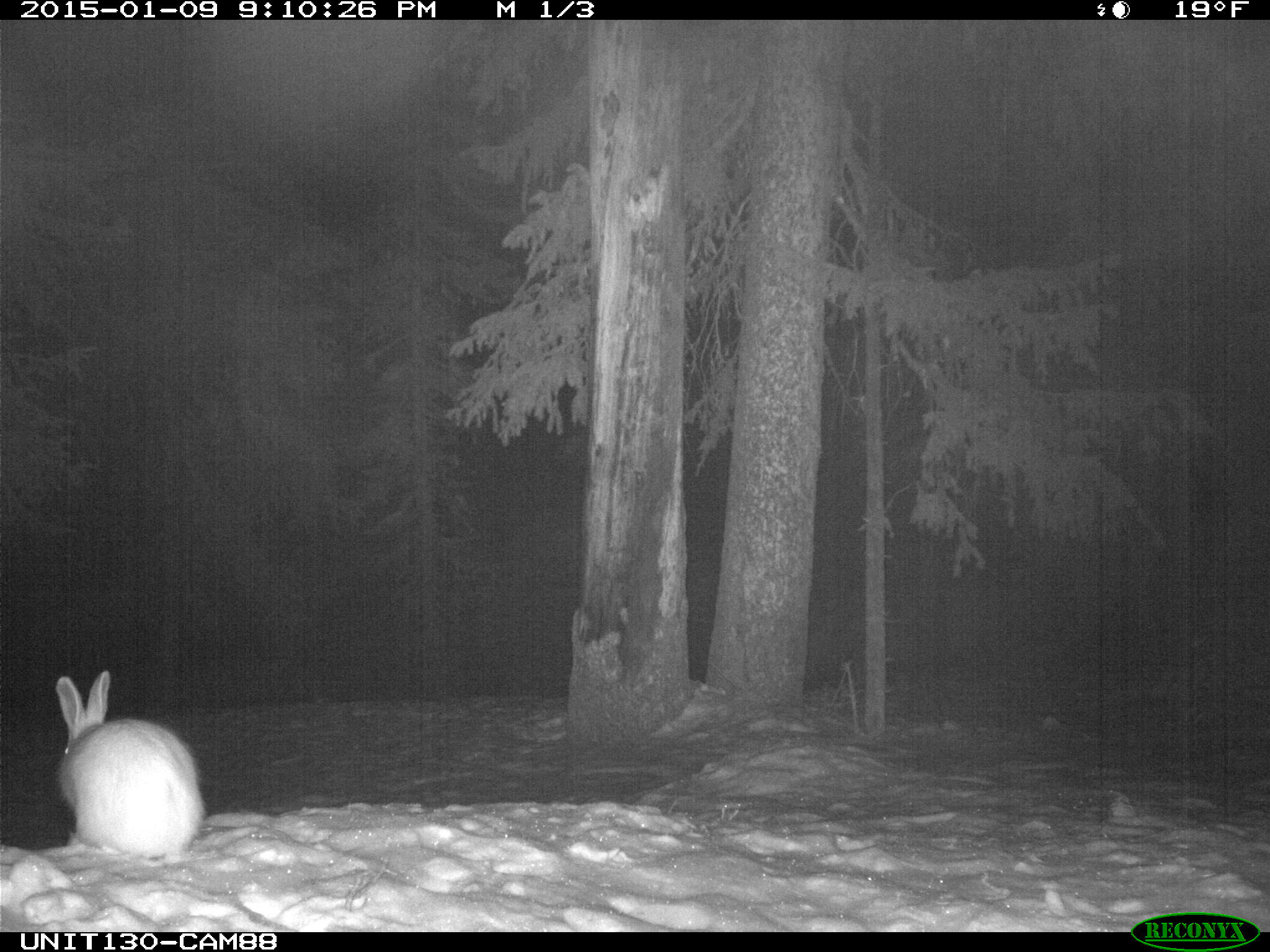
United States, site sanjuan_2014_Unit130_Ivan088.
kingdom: Animalia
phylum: Chordata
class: Mammalia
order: Lagomorpha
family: Leporidae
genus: Lepus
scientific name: Lepus americanus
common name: snowshoe hare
Lepus americanus (snowshoe hare).